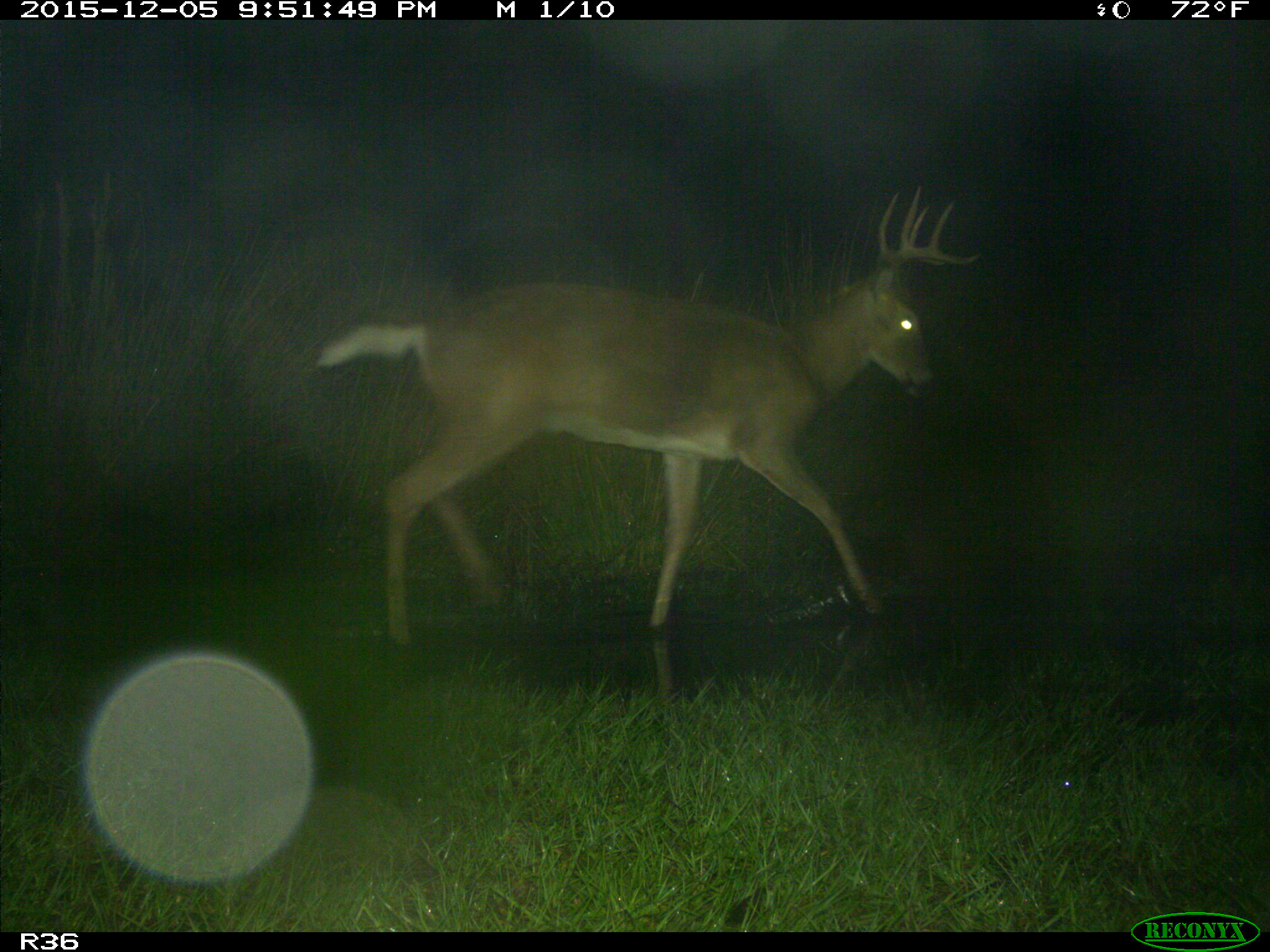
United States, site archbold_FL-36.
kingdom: Animalia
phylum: Chordata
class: Mammalia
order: Artiodactyla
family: Cervidae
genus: Odocoileus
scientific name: Odocoileus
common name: deer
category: unidentified deer